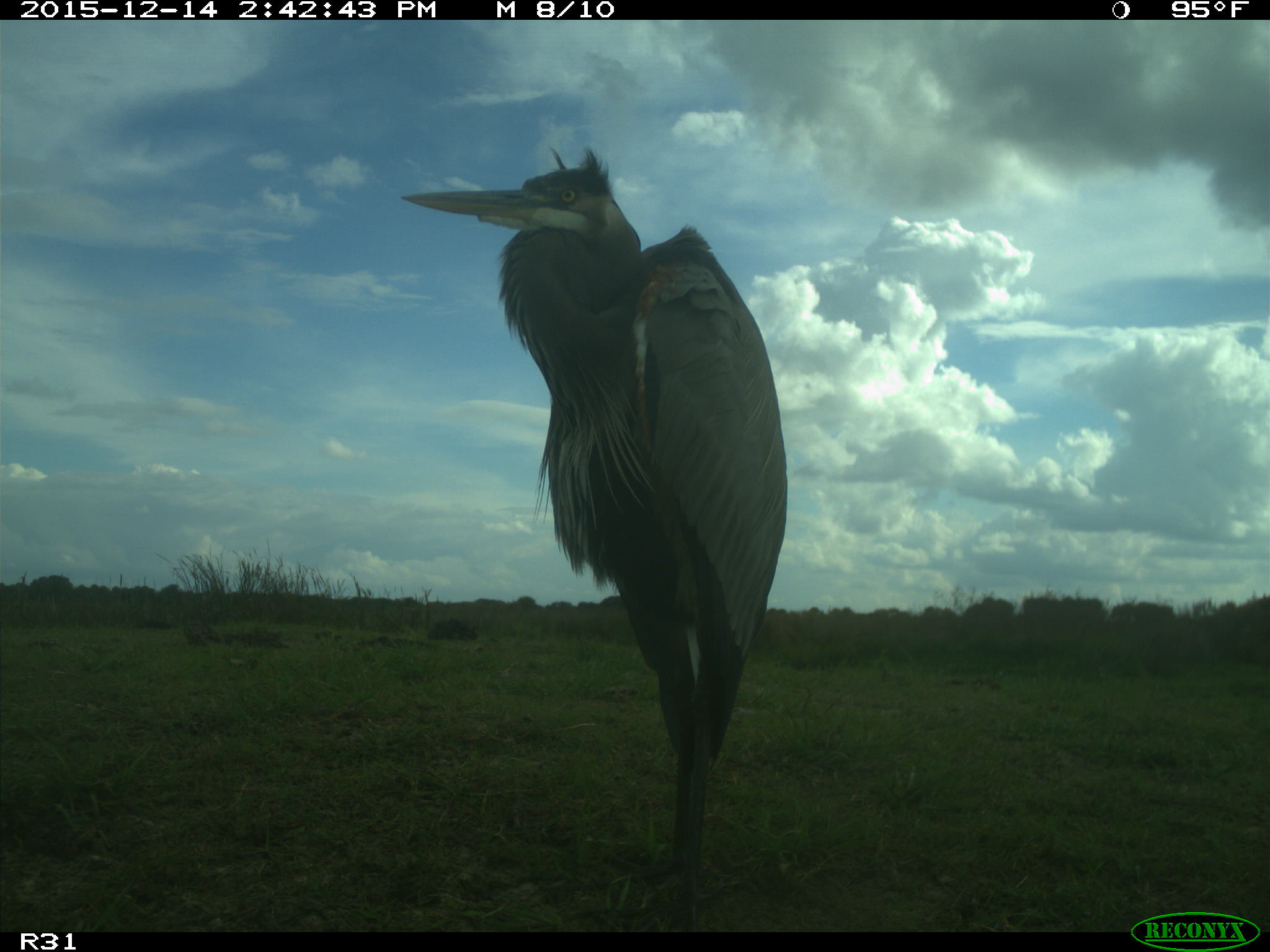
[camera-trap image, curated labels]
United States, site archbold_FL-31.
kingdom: Animalia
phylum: Chordata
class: Aves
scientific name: Aves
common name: birds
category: unidentified bird